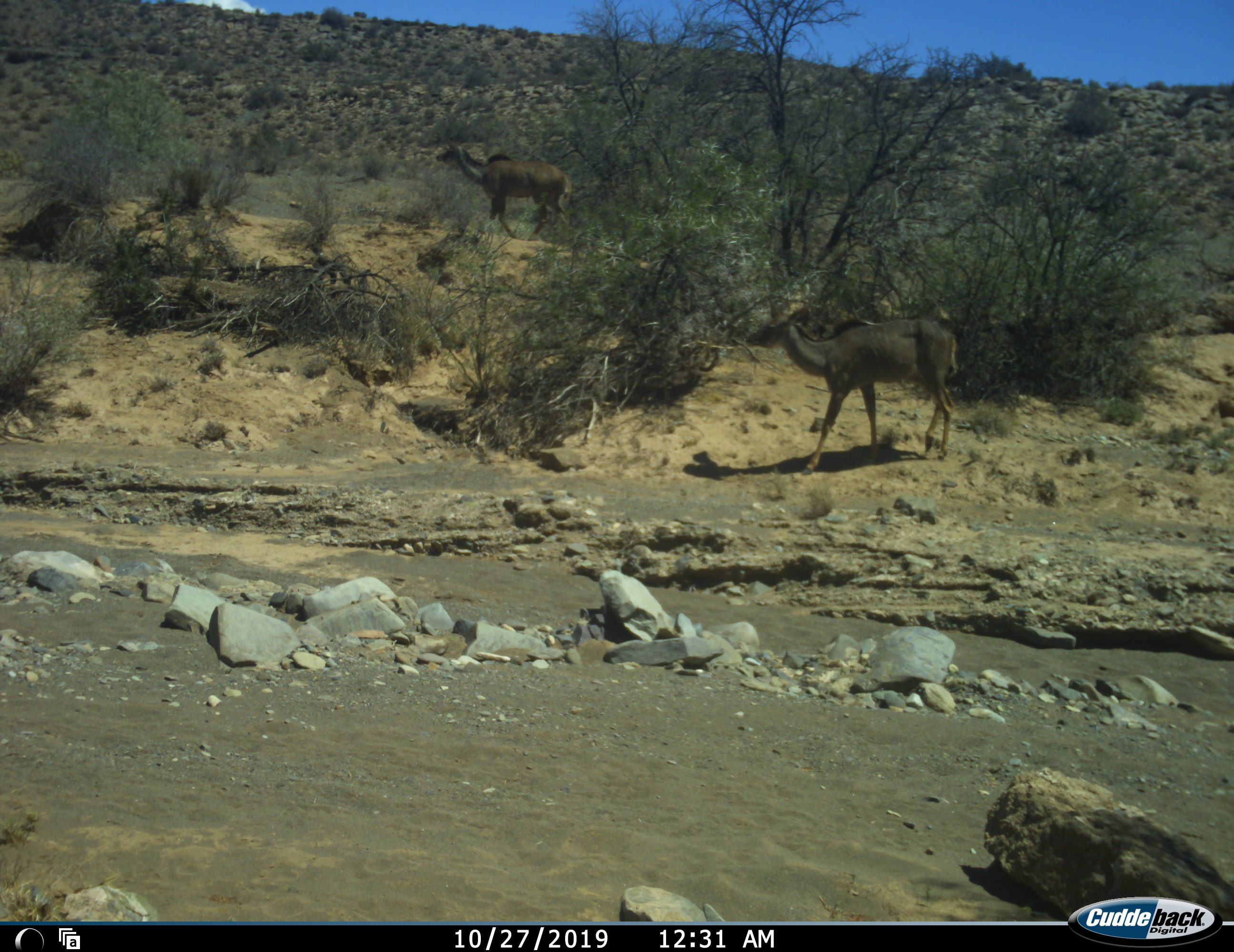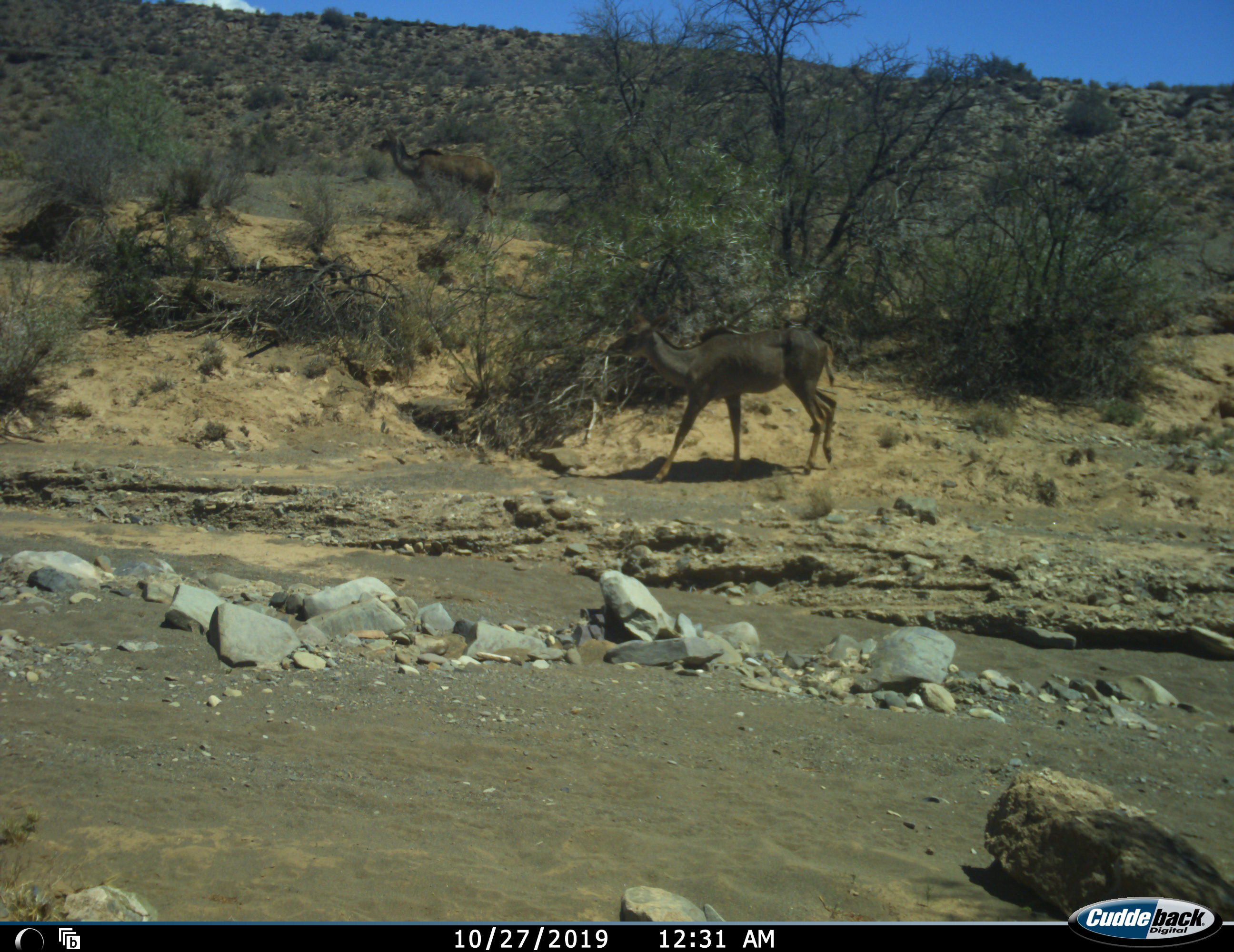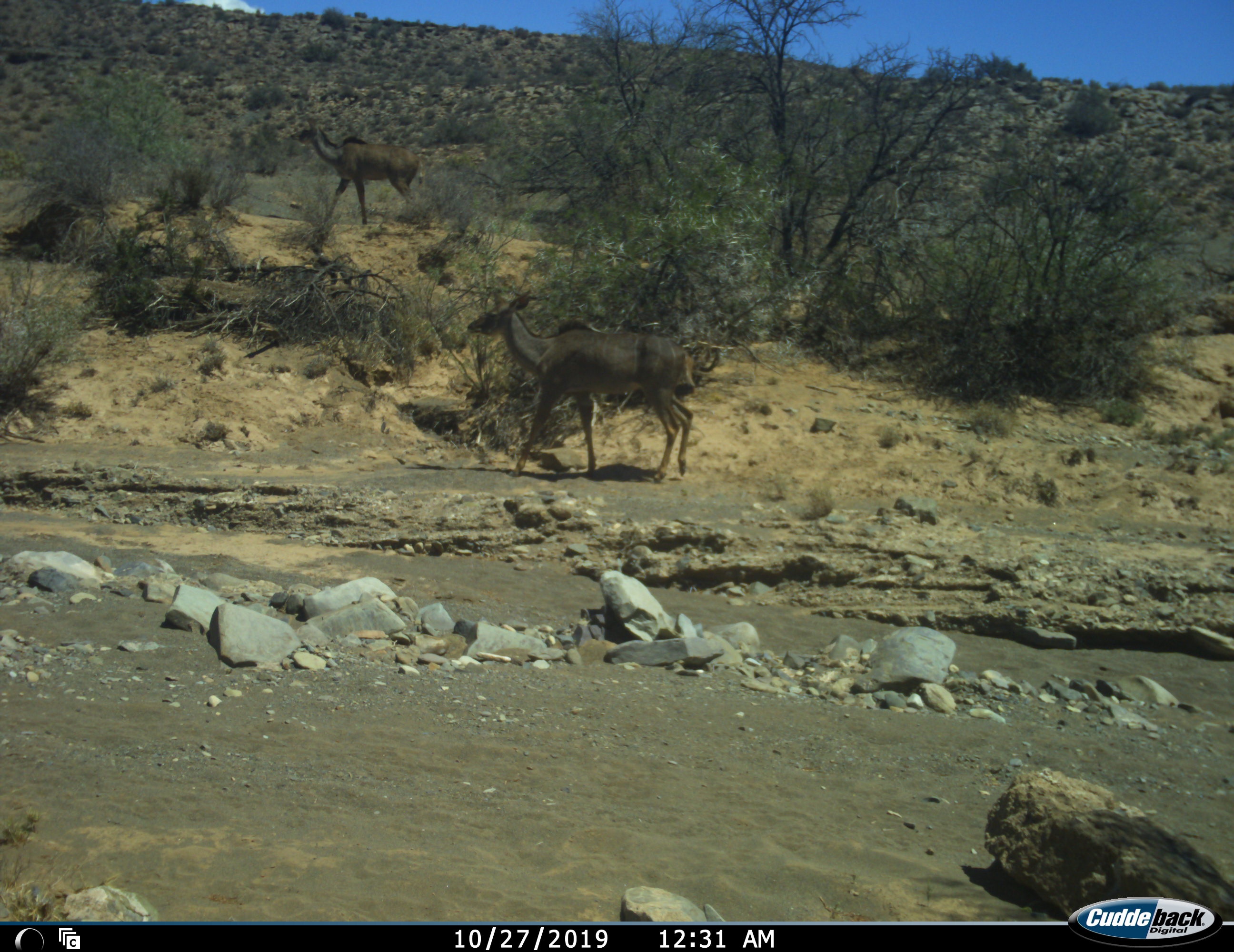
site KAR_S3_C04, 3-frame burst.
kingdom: Animalia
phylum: Chordata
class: Mammalia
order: Artiodactyla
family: Bovidae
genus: Tragelaphus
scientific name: Tragelaphus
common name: kudu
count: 2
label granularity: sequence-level